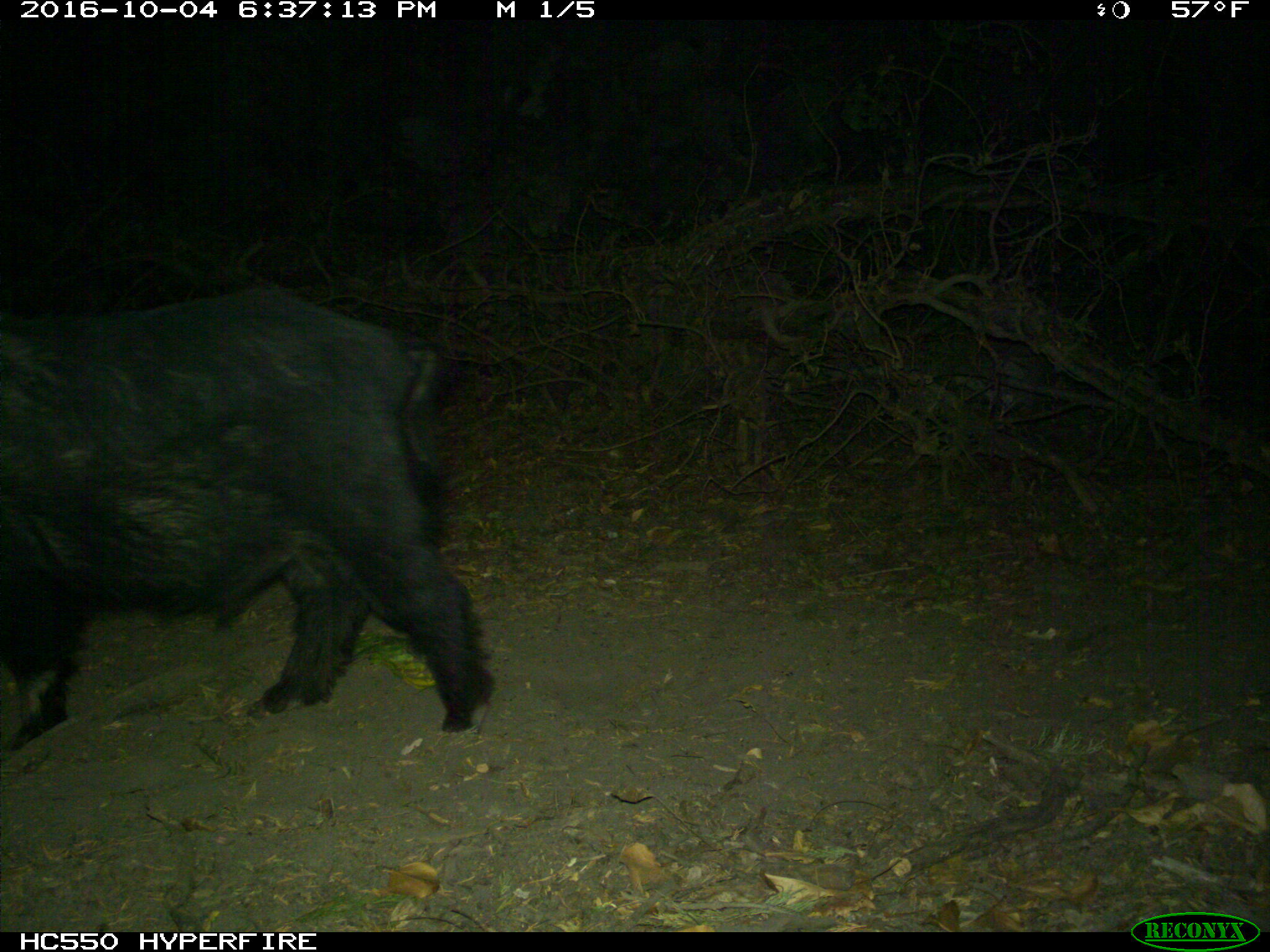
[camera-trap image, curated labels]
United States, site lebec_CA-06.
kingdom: Animalia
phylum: Chordata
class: Mammalia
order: Artiodactyla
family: Suidae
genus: Sus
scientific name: Sus scrofa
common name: wild boar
Sus scrofa (wild boar).